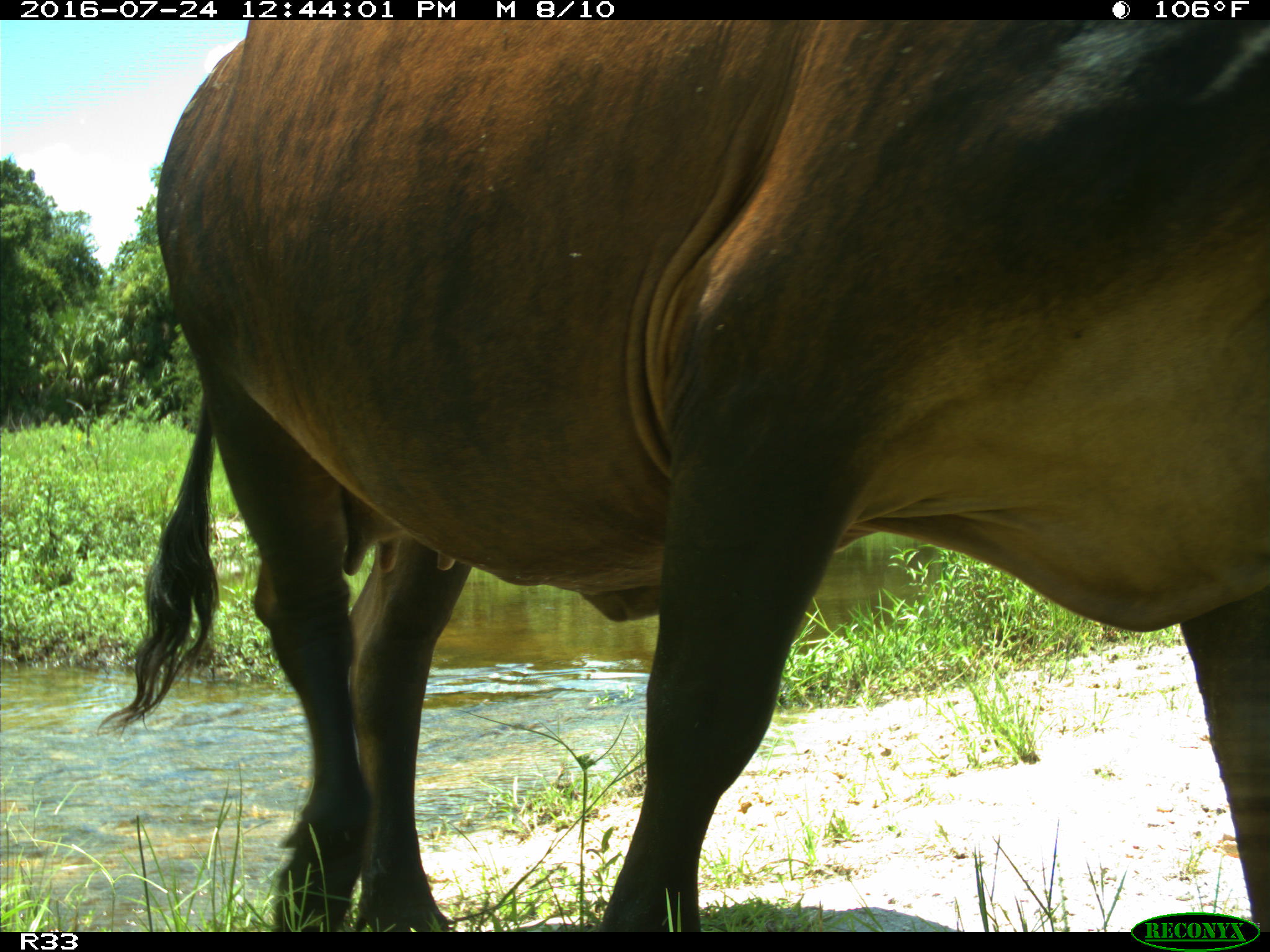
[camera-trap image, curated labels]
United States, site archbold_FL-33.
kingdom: Animalia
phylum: Chordata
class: Mammalia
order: Artiodactyla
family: Bovidae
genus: Bos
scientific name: Bos taurus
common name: domestic cow